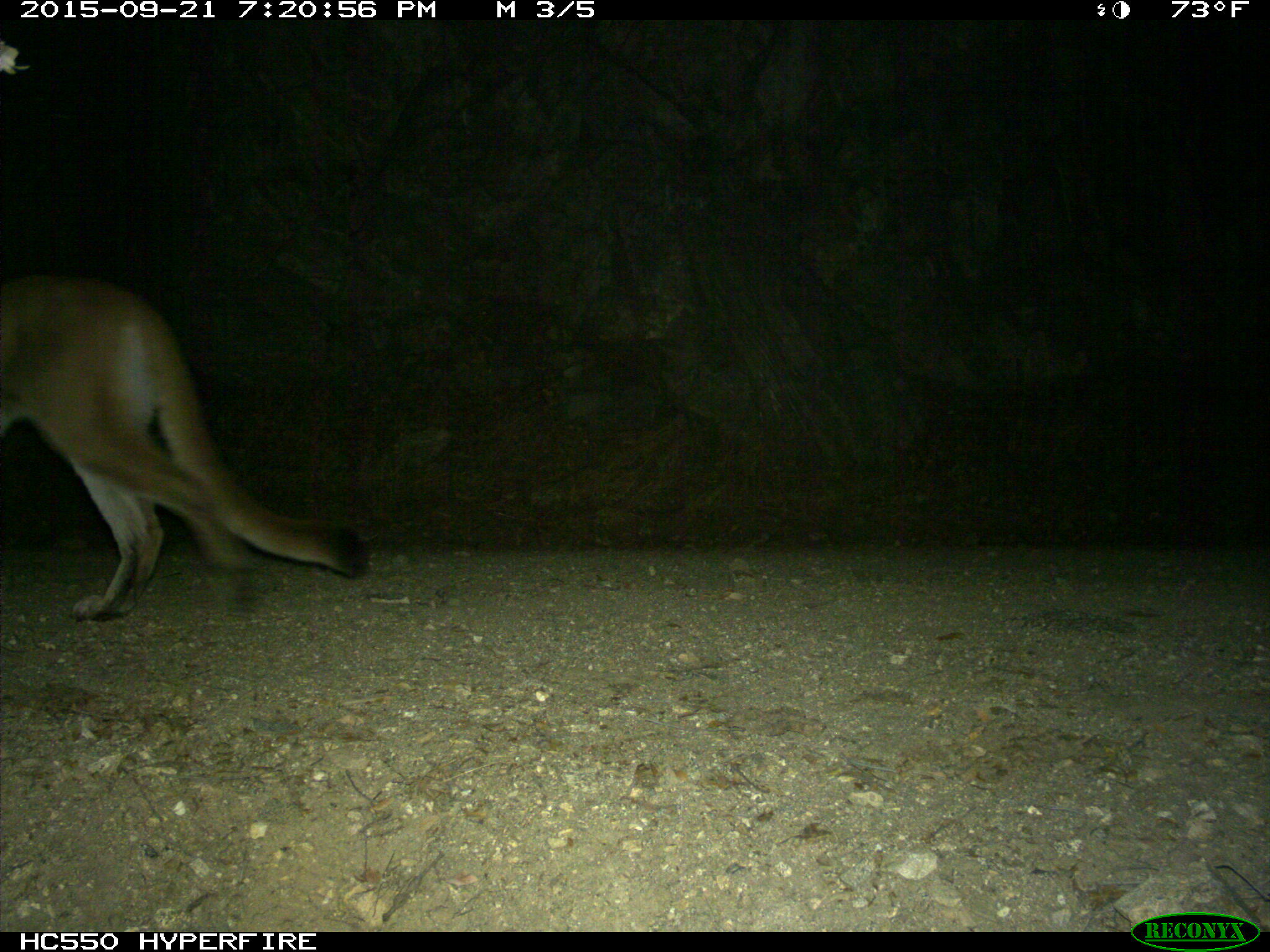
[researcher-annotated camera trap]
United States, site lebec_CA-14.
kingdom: Animalia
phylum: Chordata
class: Mammalia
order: Carnivora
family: Felidae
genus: Puma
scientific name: Puma concolor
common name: mountain lion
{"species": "Puma concolor (mountain lion)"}